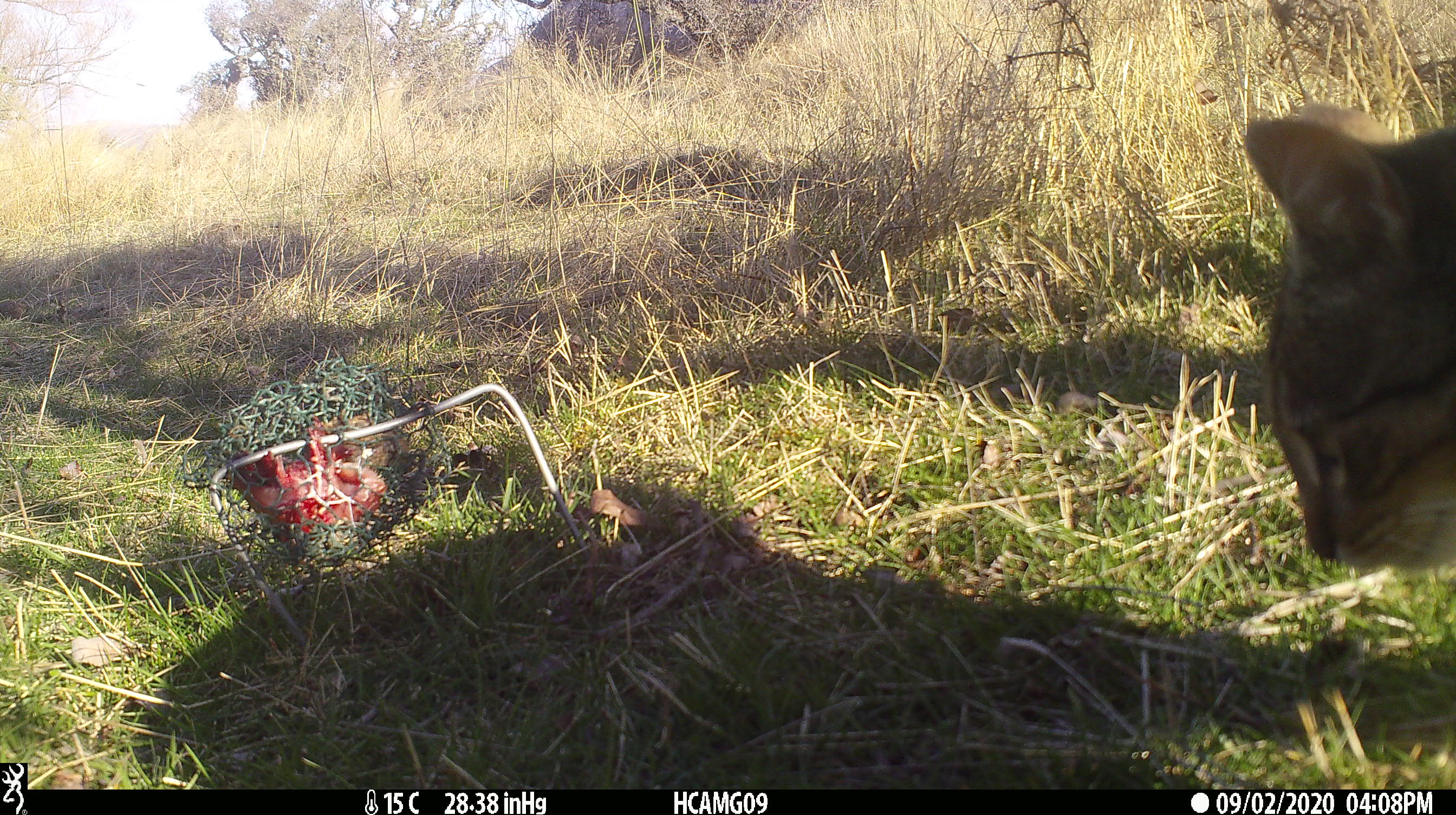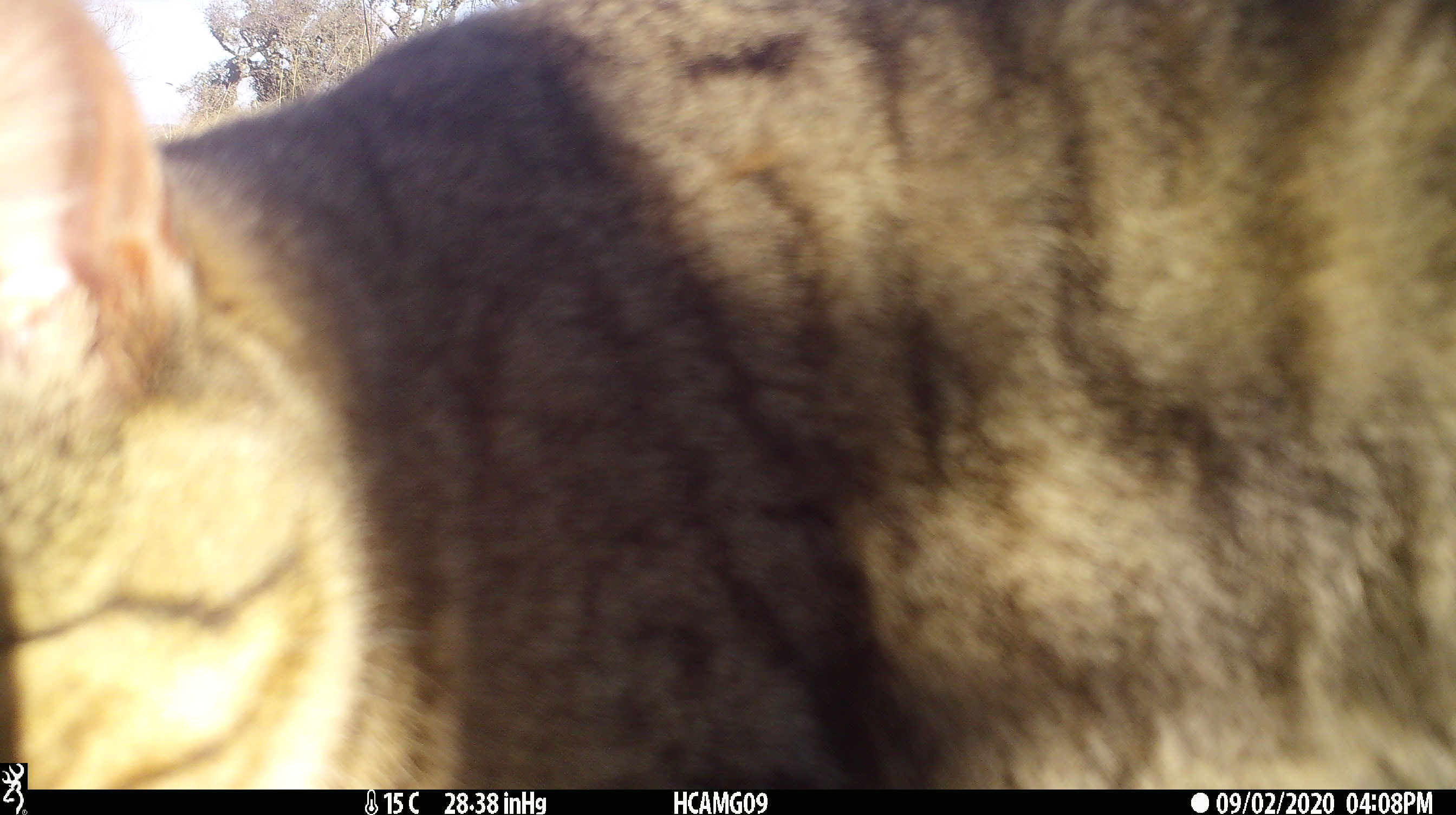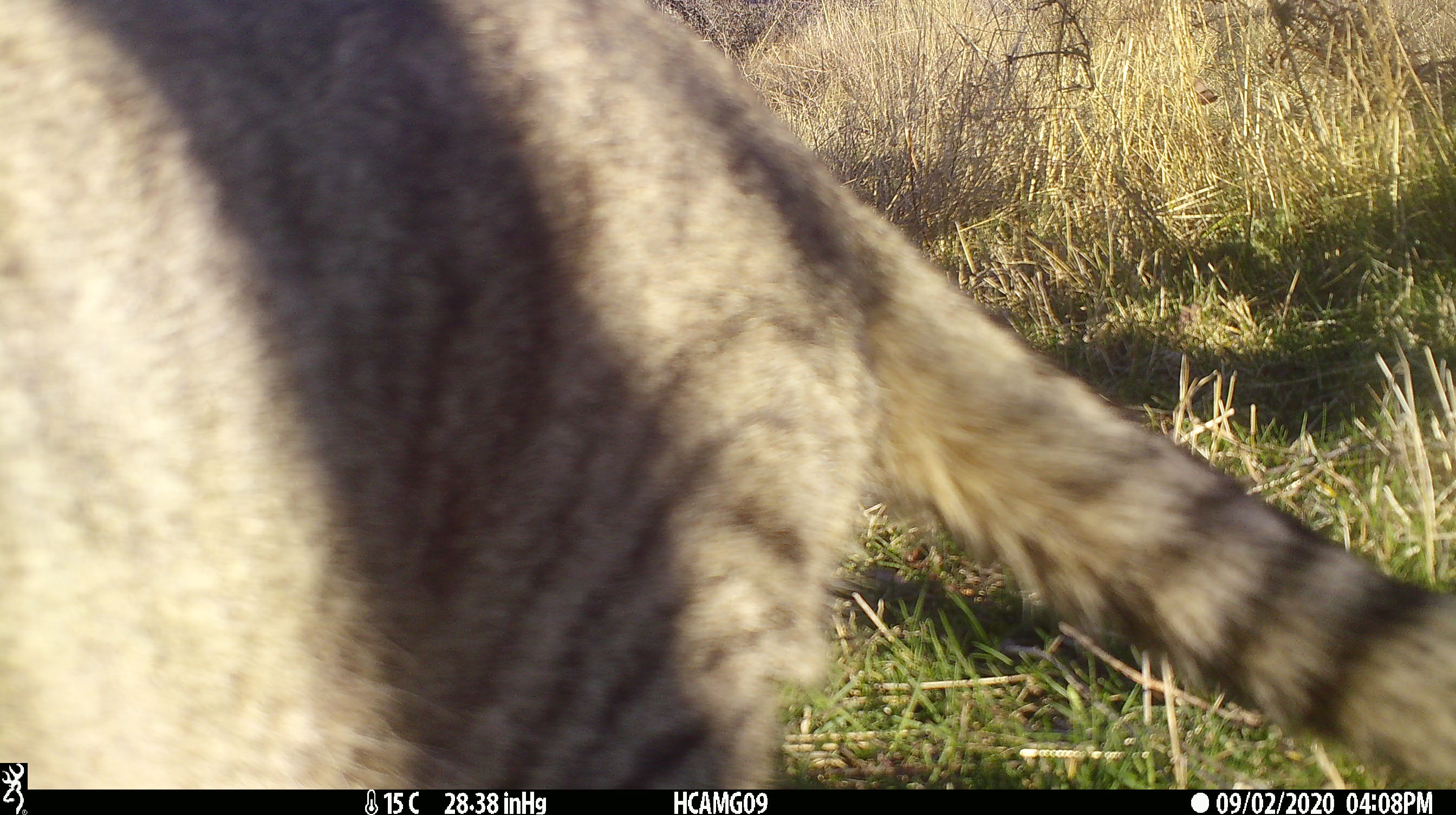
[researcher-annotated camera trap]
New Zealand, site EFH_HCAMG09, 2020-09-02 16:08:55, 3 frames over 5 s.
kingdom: Animalia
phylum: Chordata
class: Mammalia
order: Carnivora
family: Felidae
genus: Felis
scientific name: Felis catus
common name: domestic cat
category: cat